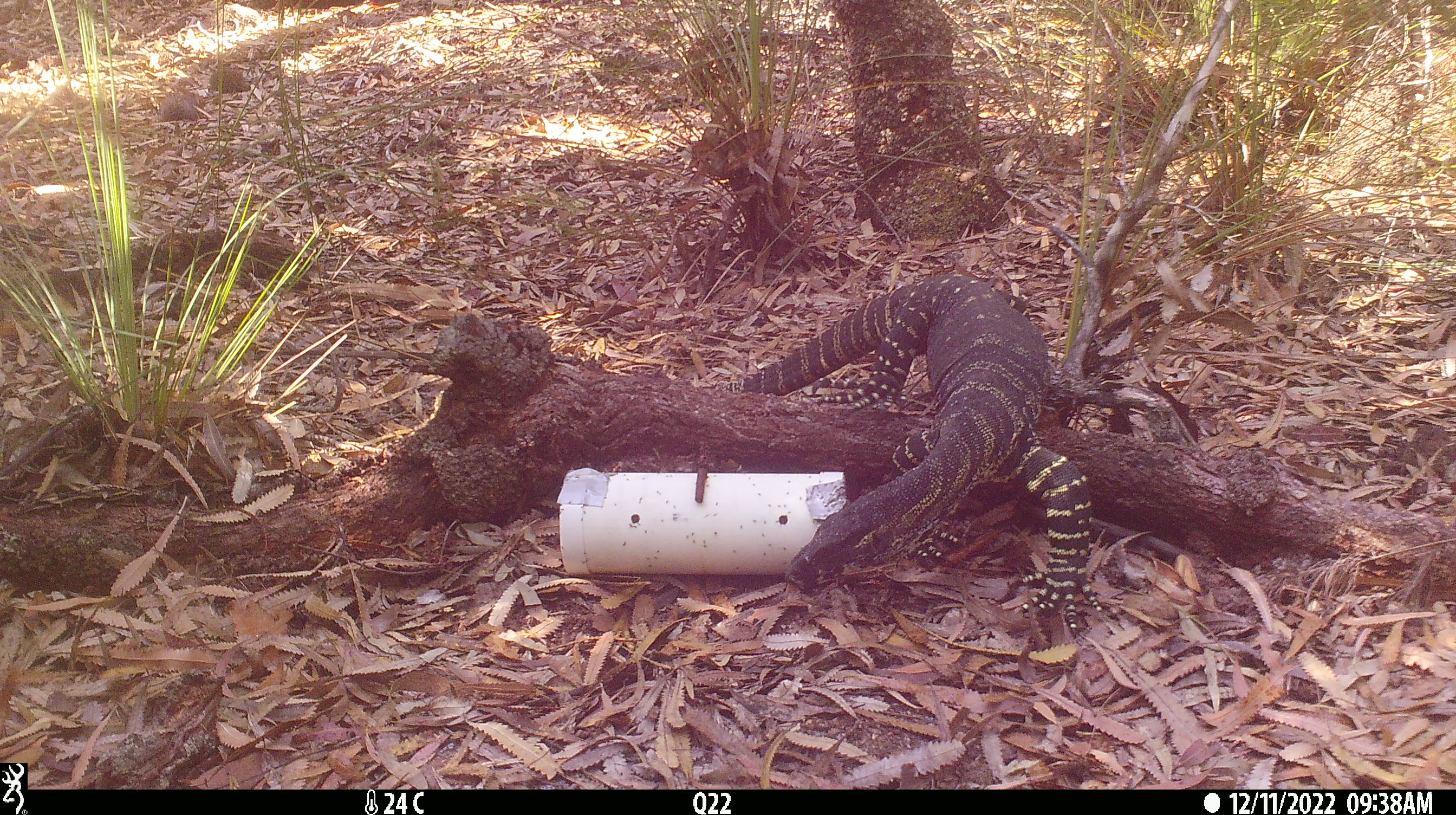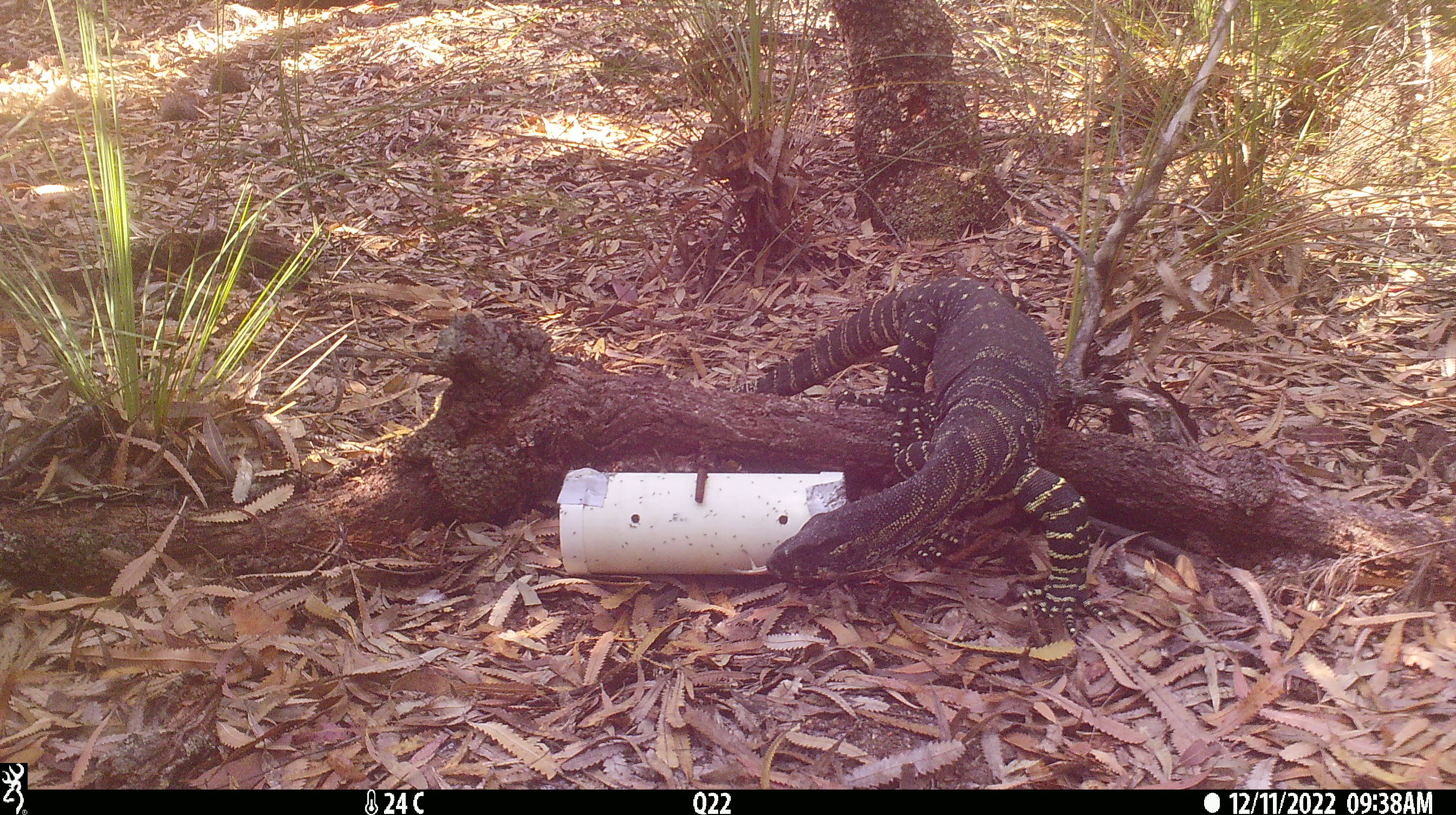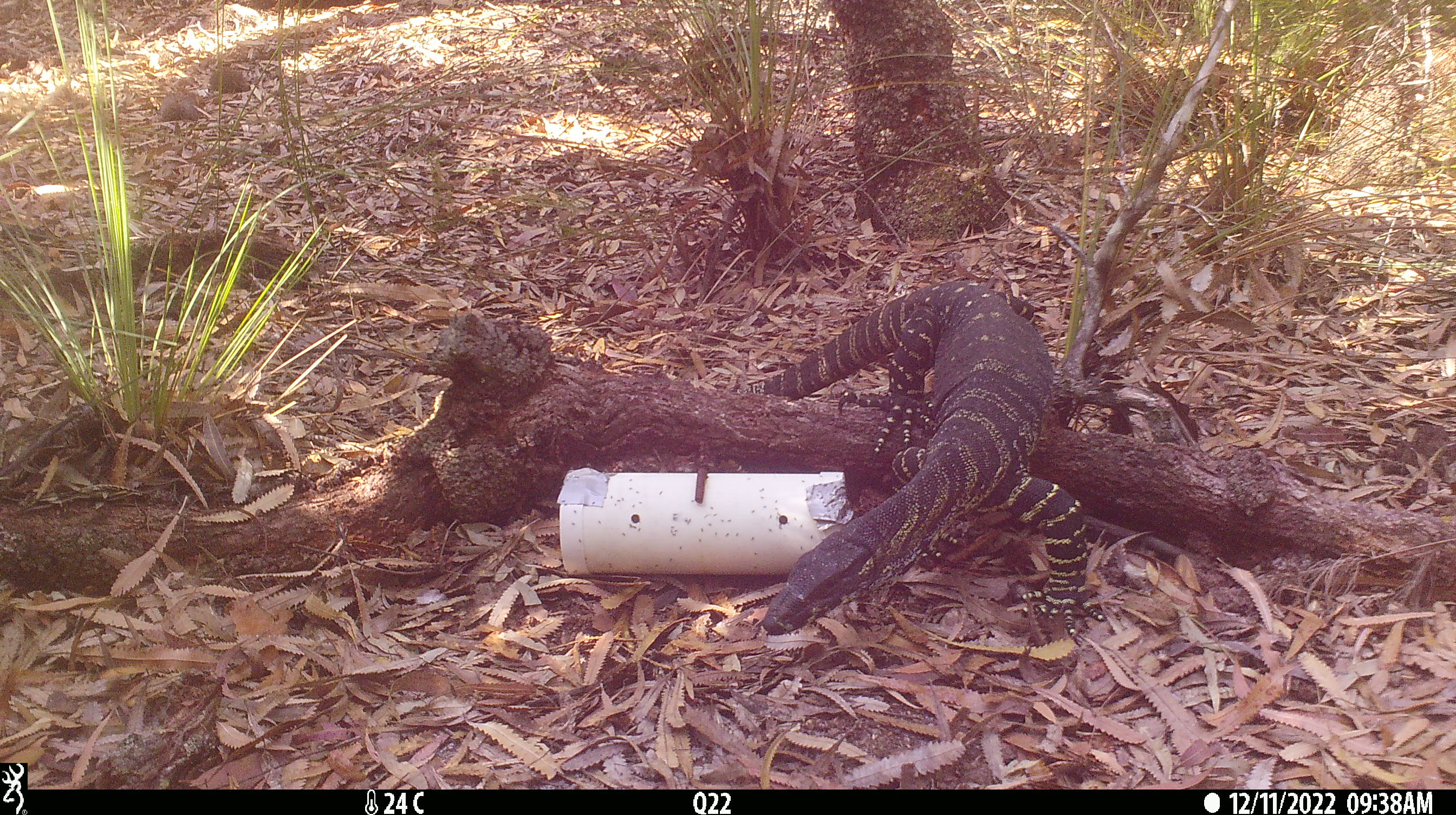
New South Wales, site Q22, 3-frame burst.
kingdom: Animalia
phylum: Chordata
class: Reptilia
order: Squamata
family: Varanidae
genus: Varanus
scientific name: Varanus varius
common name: lace monitor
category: goanna